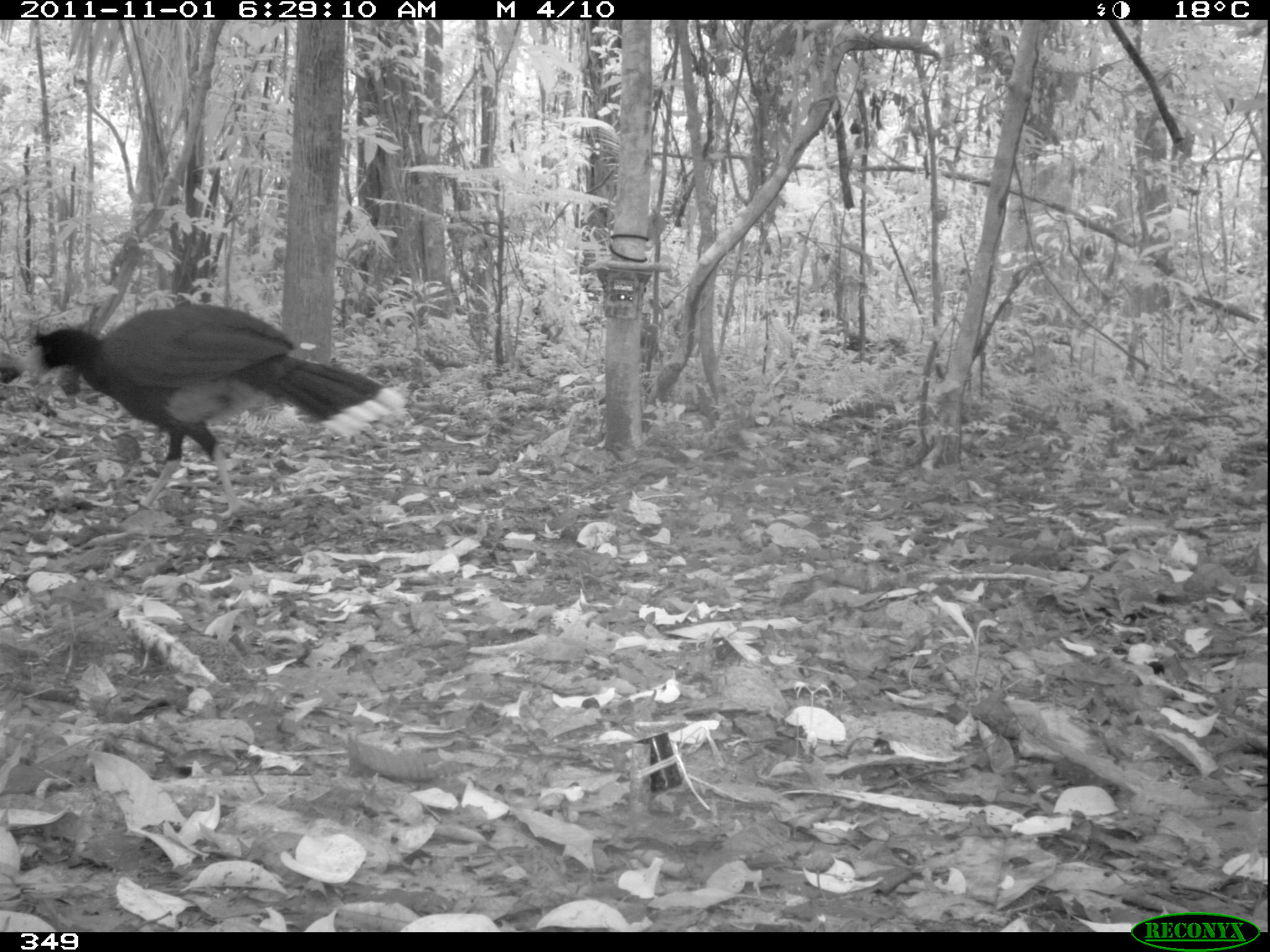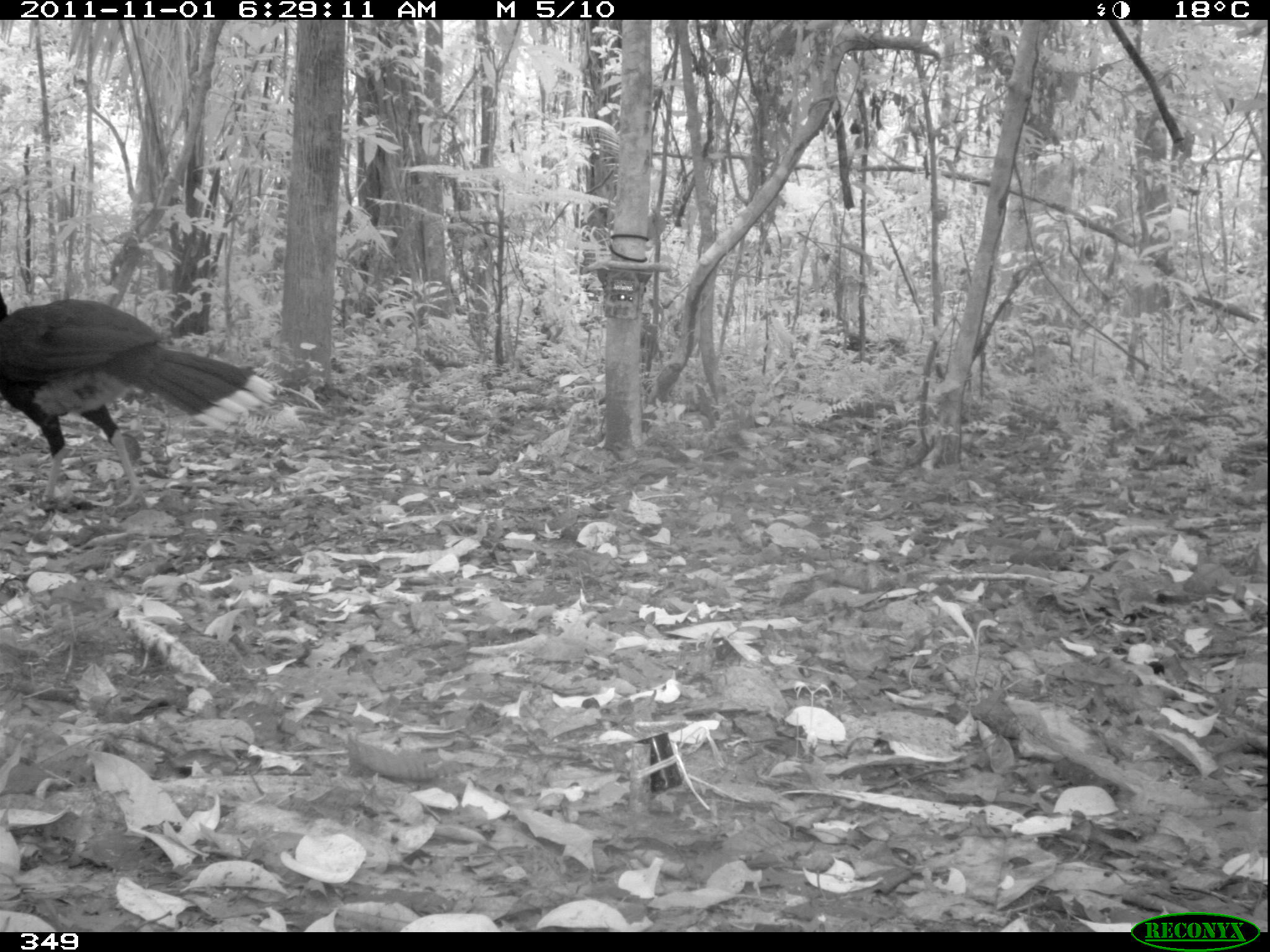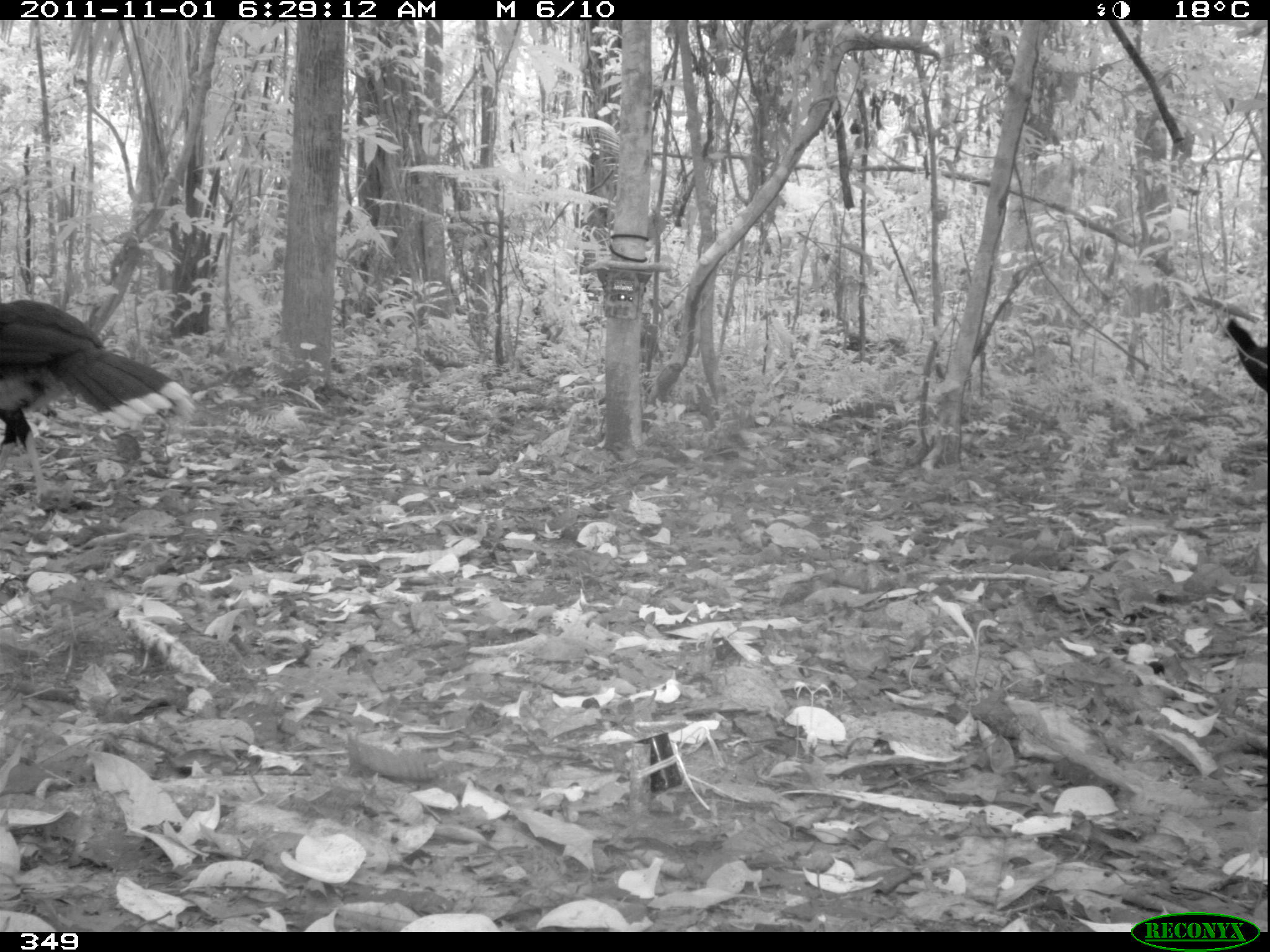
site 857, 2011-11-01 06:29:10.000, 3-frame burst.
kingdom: Animalia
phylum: Chordata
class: Aves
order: Galliformes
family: Cracidae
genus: Mitu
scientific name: Mitu tuberosum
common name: razor-billed curassow